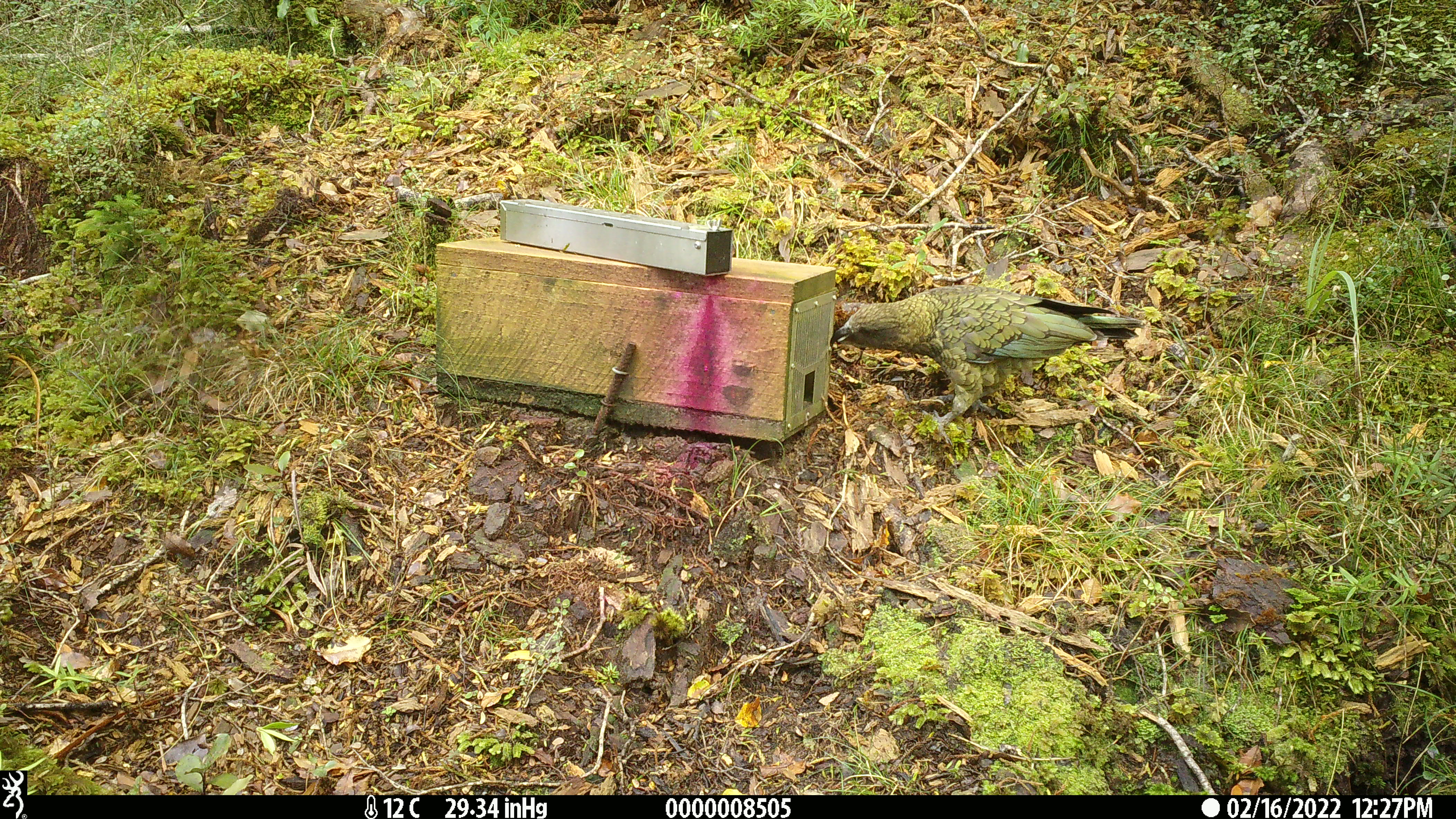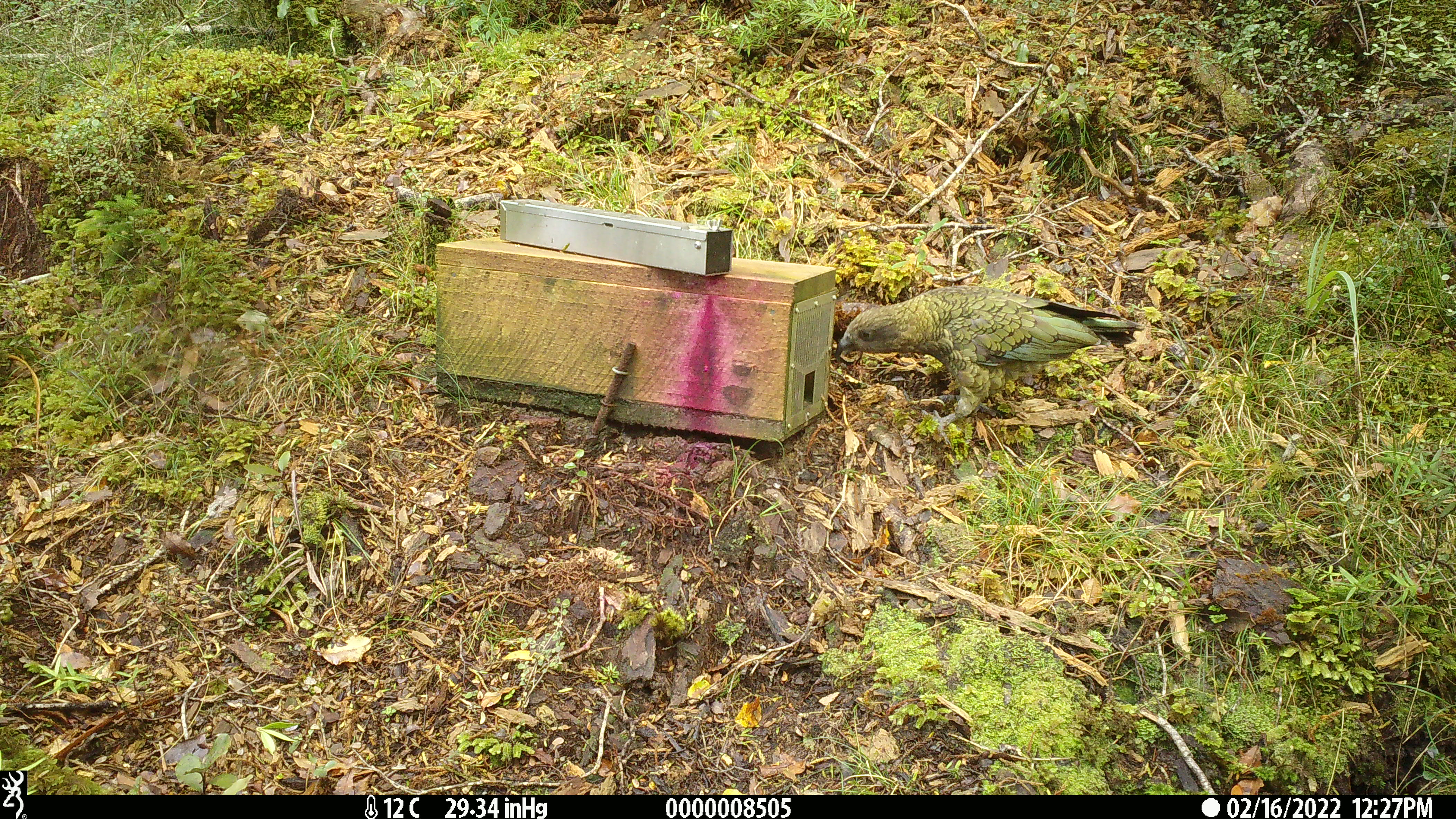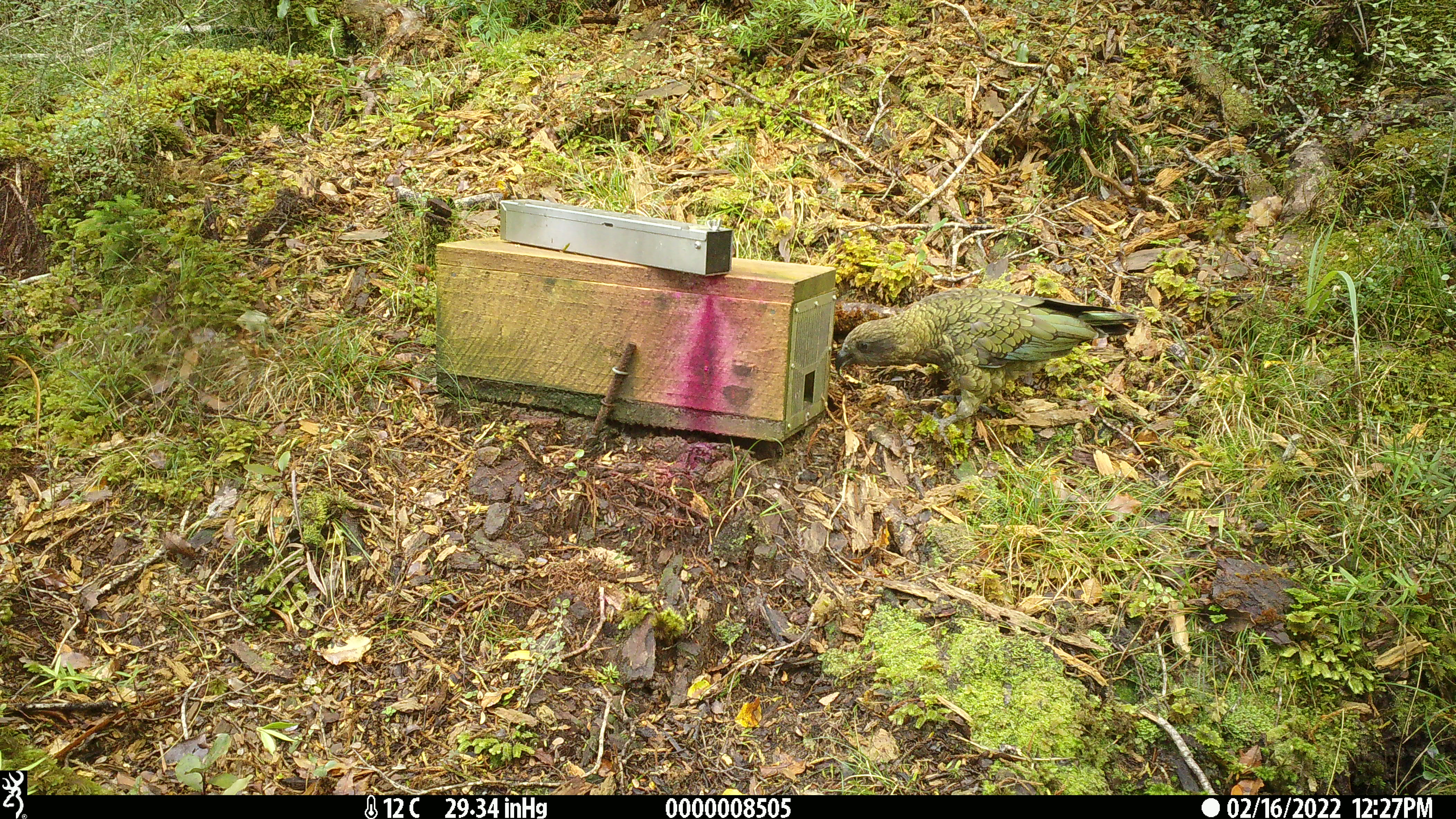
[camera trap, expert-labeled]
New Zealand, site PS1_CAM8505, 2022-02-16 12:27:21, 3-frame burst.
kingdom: Animalia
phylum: Chordata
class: Aves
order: Psittaciformes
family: Strigopidae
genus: Nestor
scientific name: Nestor notabilis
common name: kea